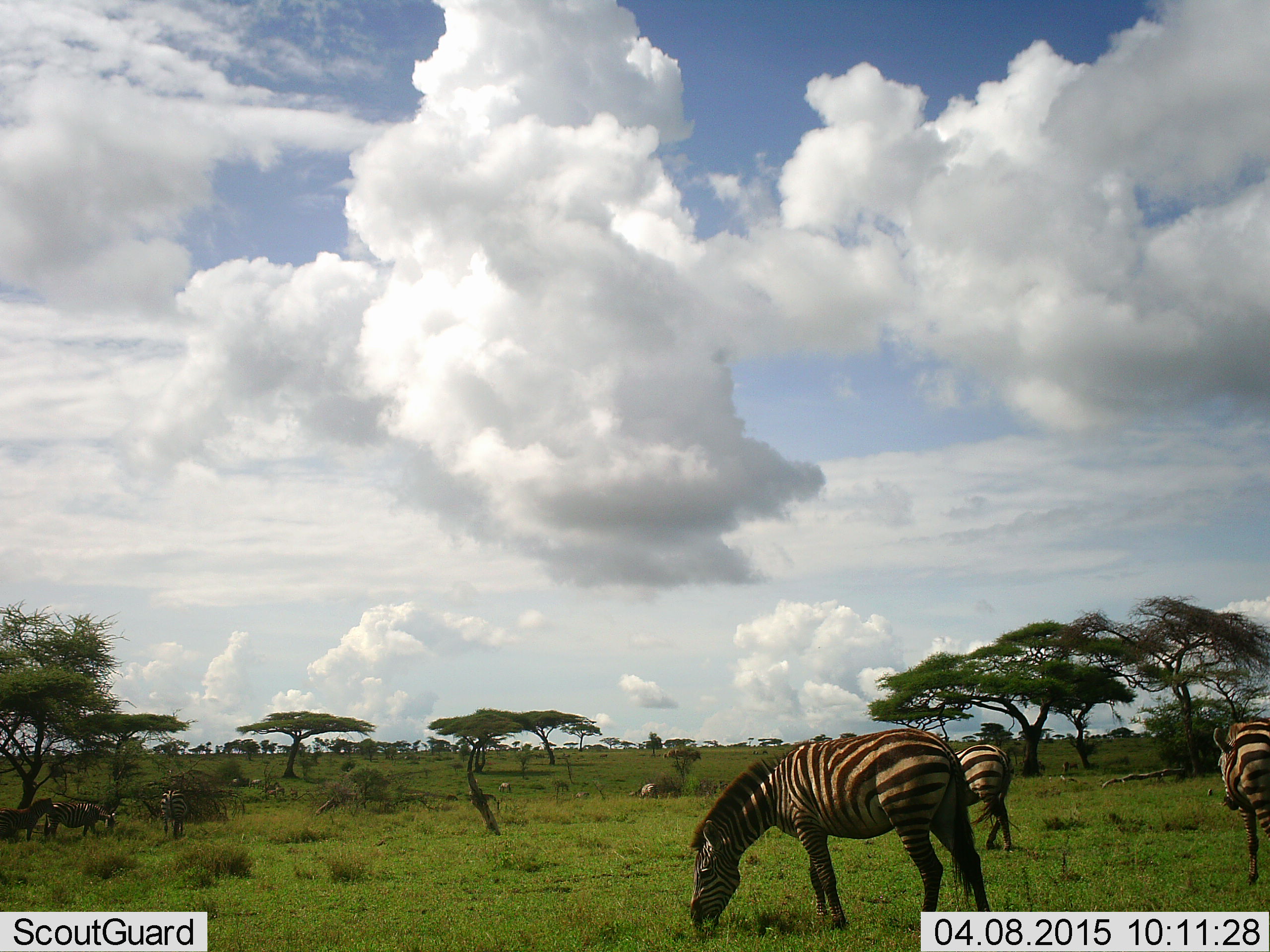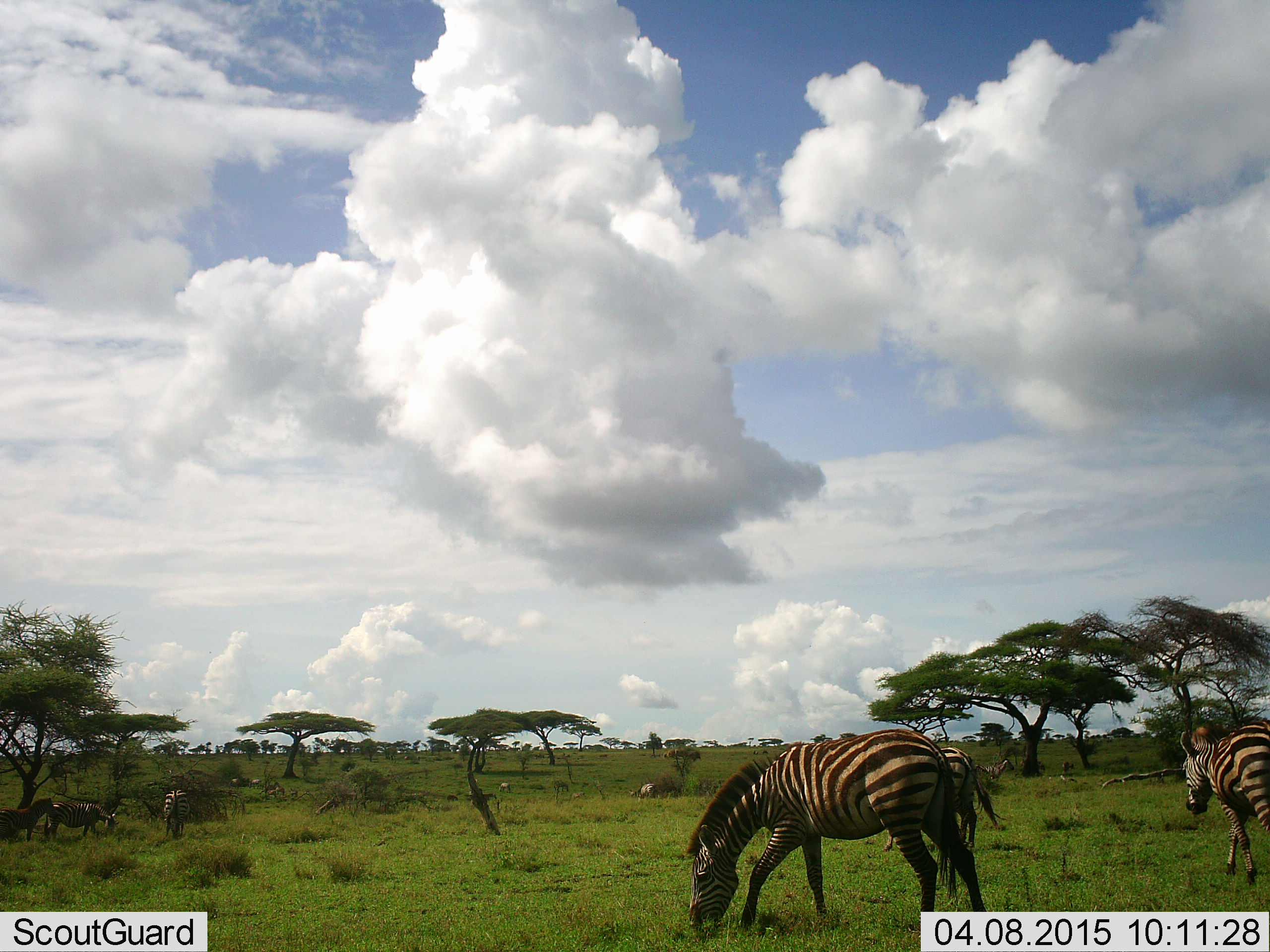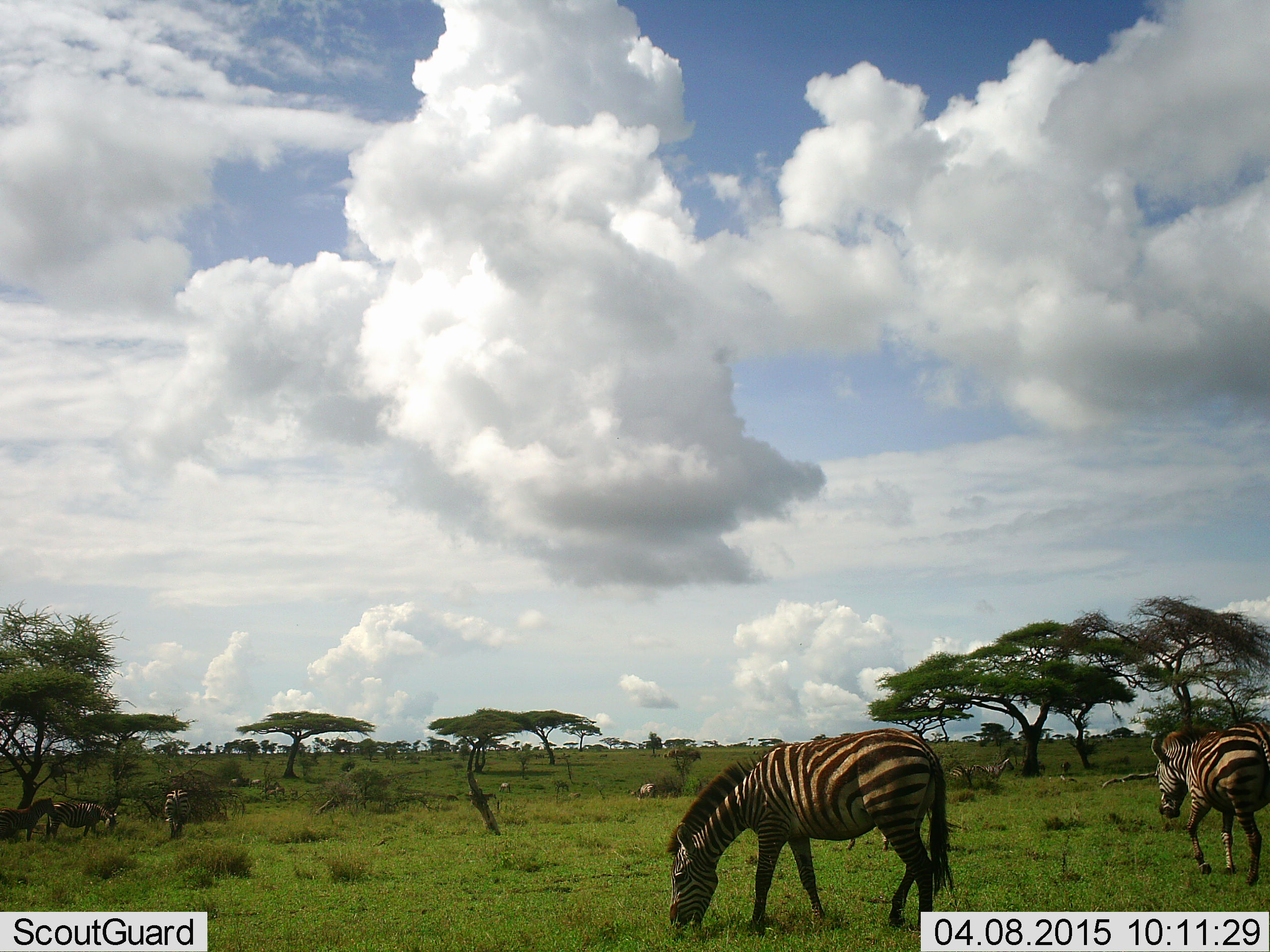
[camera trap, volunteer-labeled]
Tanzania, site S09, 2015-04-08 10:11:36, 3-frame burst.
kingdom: Animalia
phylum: Chordata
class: Mammalia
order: Perissodactyla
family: Equidae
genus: Equus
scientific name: Equus quagga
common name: plains zebra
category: zebra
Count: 5.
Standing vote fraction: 33%.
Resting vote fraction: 0%.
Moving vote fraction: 58%.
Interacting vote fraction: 0%.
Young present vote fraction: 0%.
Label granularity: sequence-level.